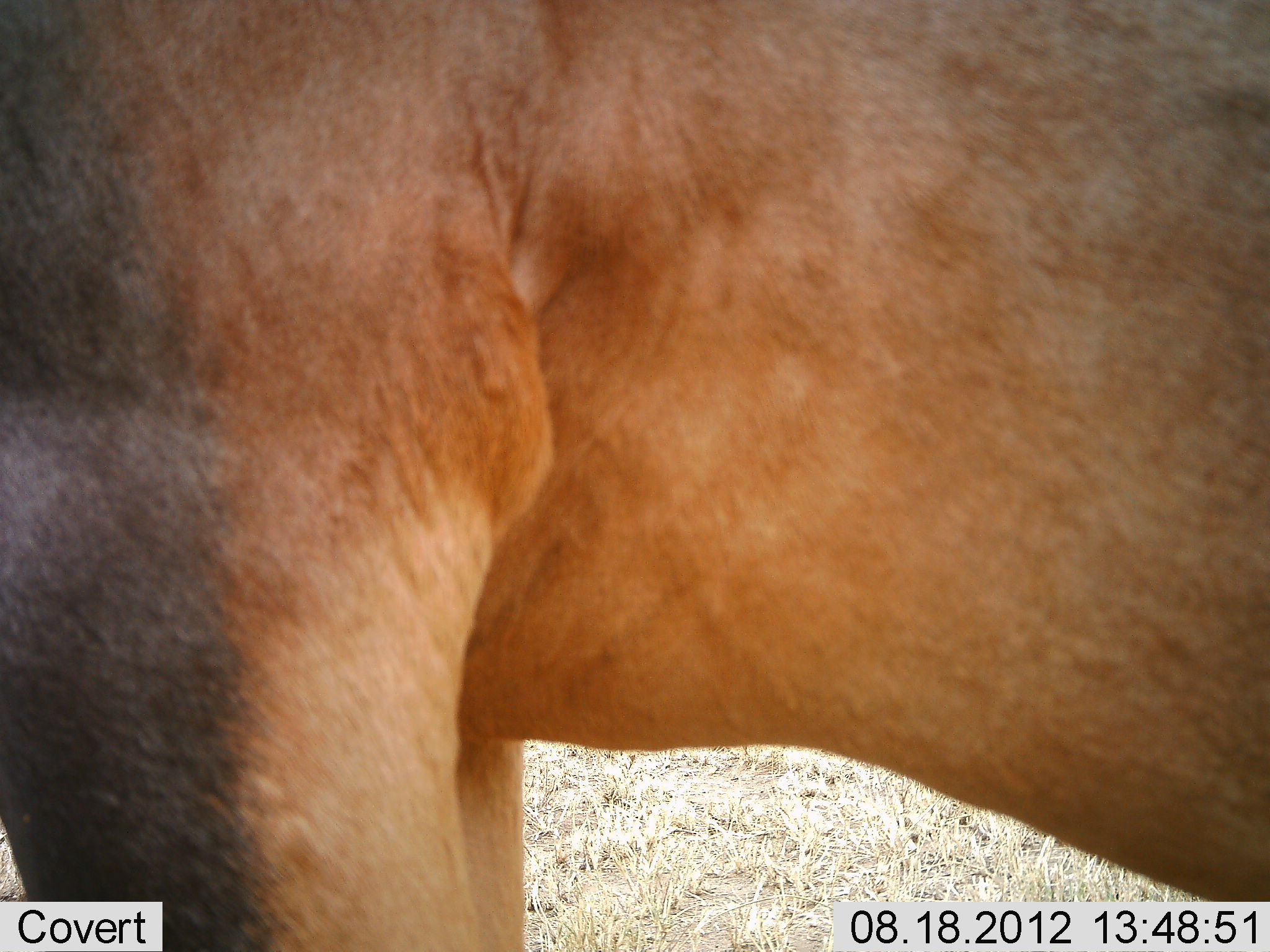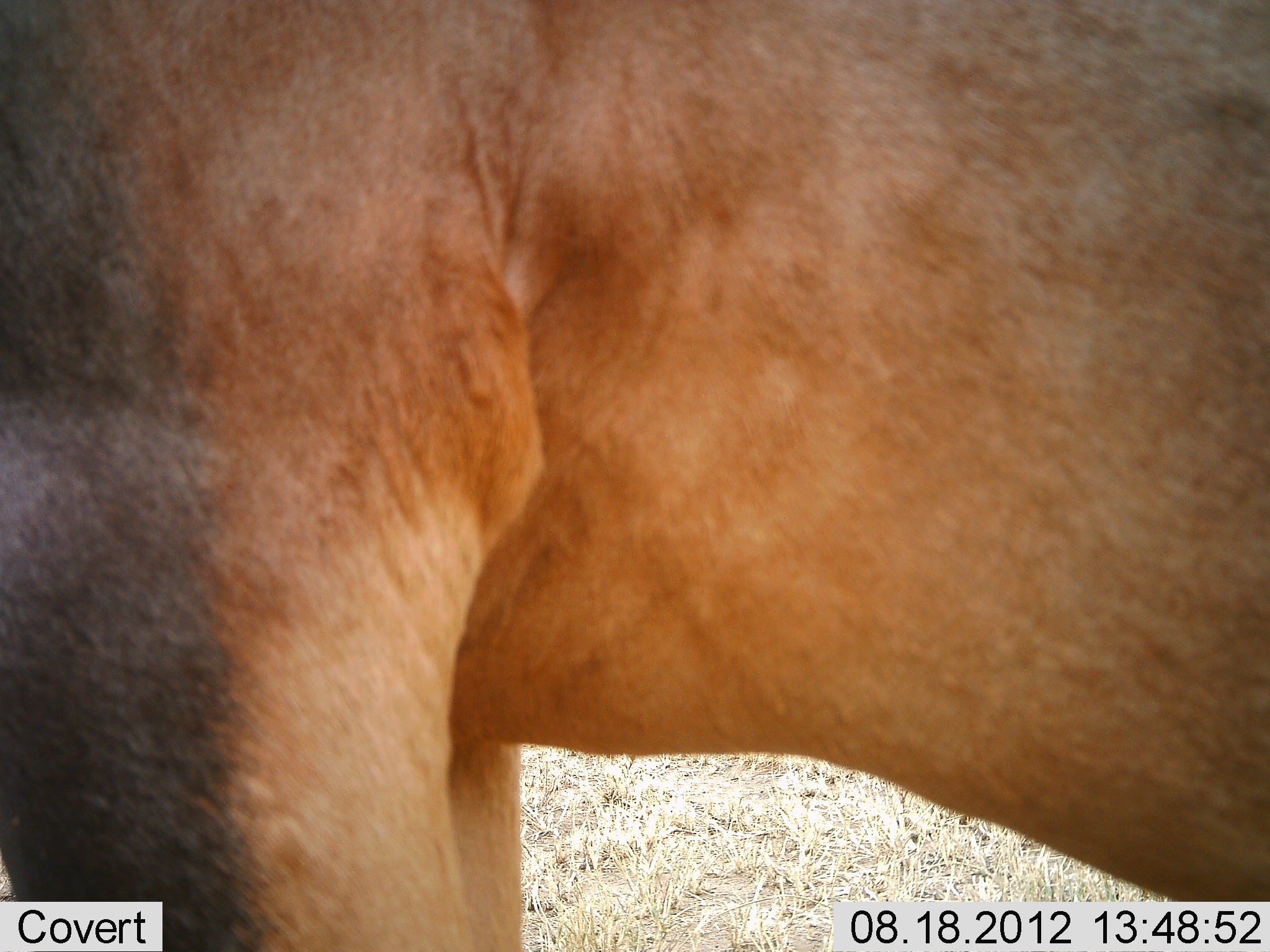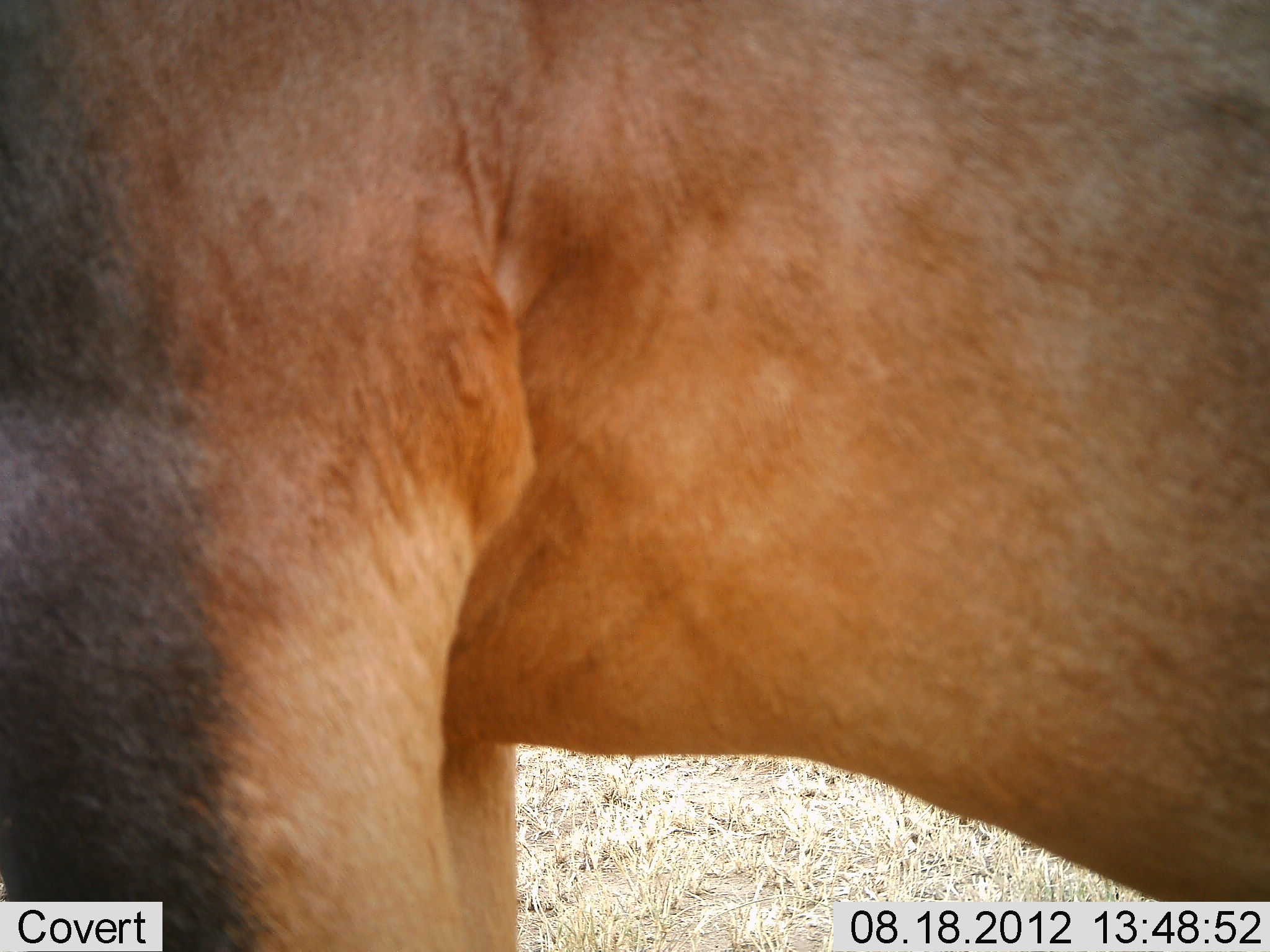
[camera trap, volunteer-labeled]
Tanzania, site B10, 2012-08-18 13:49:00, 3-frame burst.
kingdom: Animalia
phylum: Chordata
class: Mammalia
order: Artiodactyla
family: Bovidae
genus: Damaliscus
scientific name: Damaliscus lunatus jimela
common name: topi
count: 1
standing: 100%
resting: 0%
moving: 0%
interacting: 0%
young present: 0%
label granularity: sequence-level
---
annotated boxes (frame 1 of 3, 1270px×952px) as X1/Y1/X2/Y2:
animal: 0/1/1269/950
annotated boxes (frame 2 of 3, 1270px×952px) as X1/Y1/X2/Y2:
animal: 0/1/1269/952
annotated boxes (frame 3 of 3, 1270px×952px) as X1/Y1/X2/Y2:
animal: 1/0/1269/949